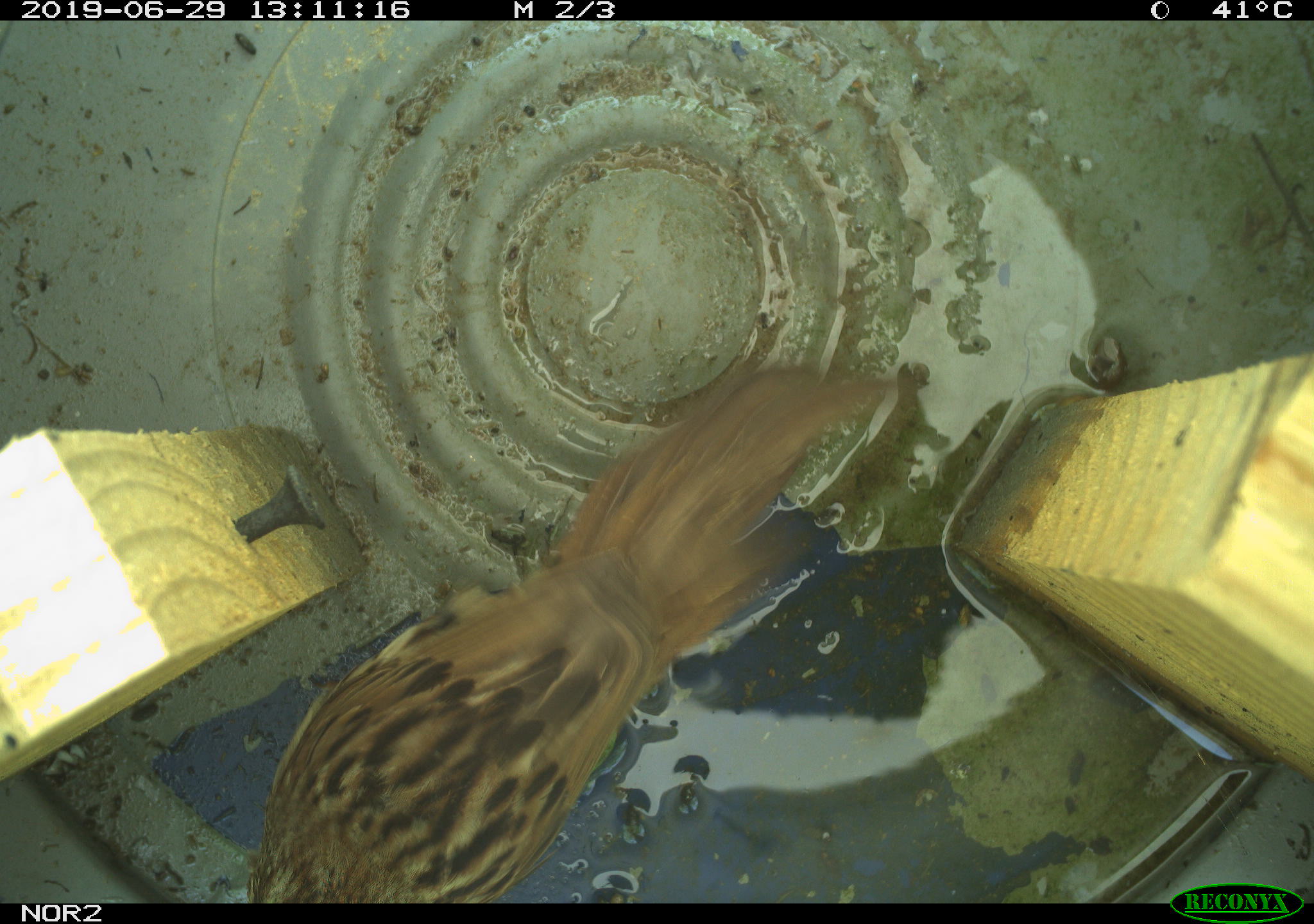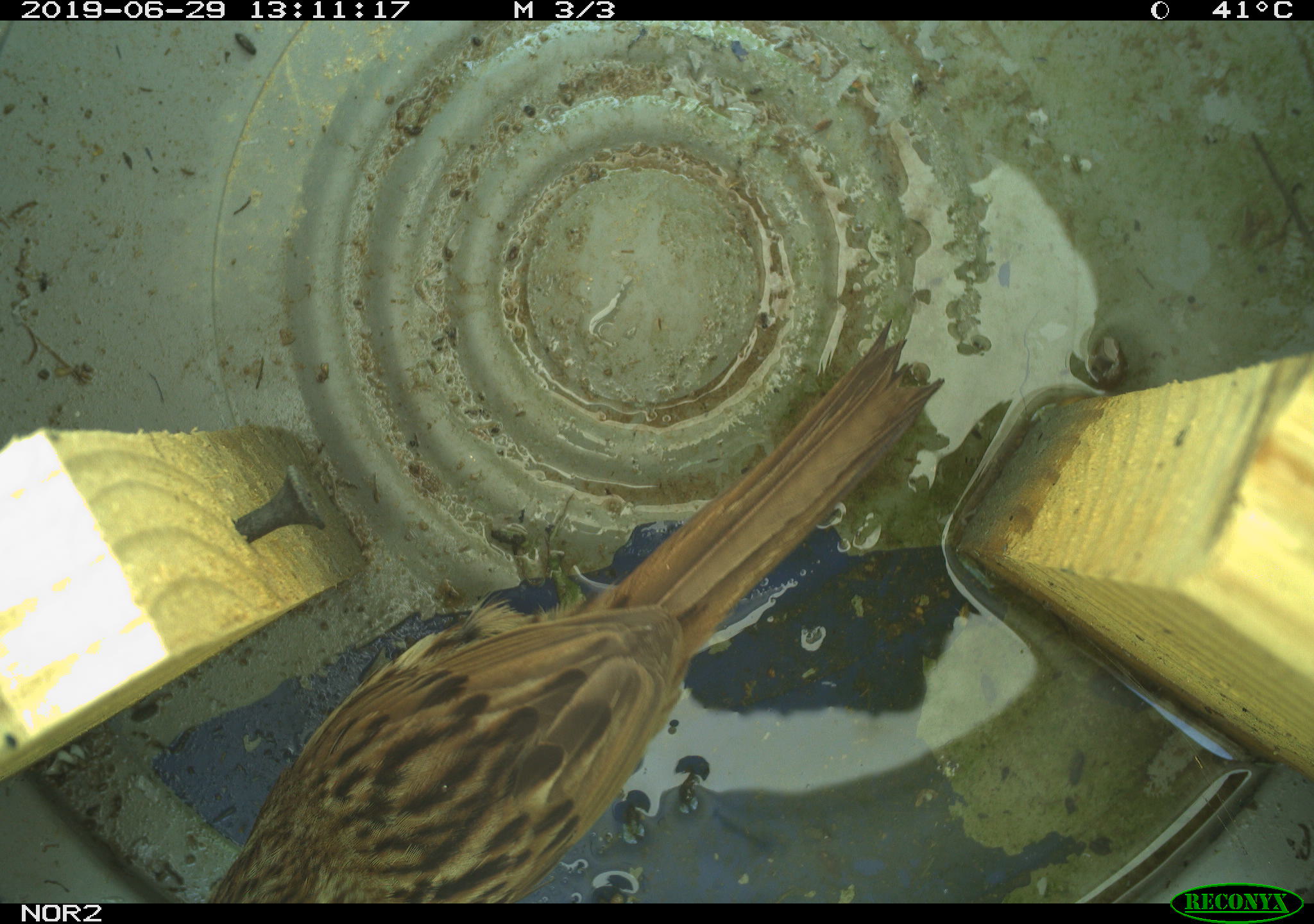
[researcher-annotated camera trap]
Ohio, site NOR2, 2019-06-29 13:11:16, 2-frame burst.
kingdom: Animalia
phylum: Chordata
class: Aves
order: Passeriformes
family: Passerellidae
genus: Melospiza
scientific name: Melospiza melodia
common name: song sparrow